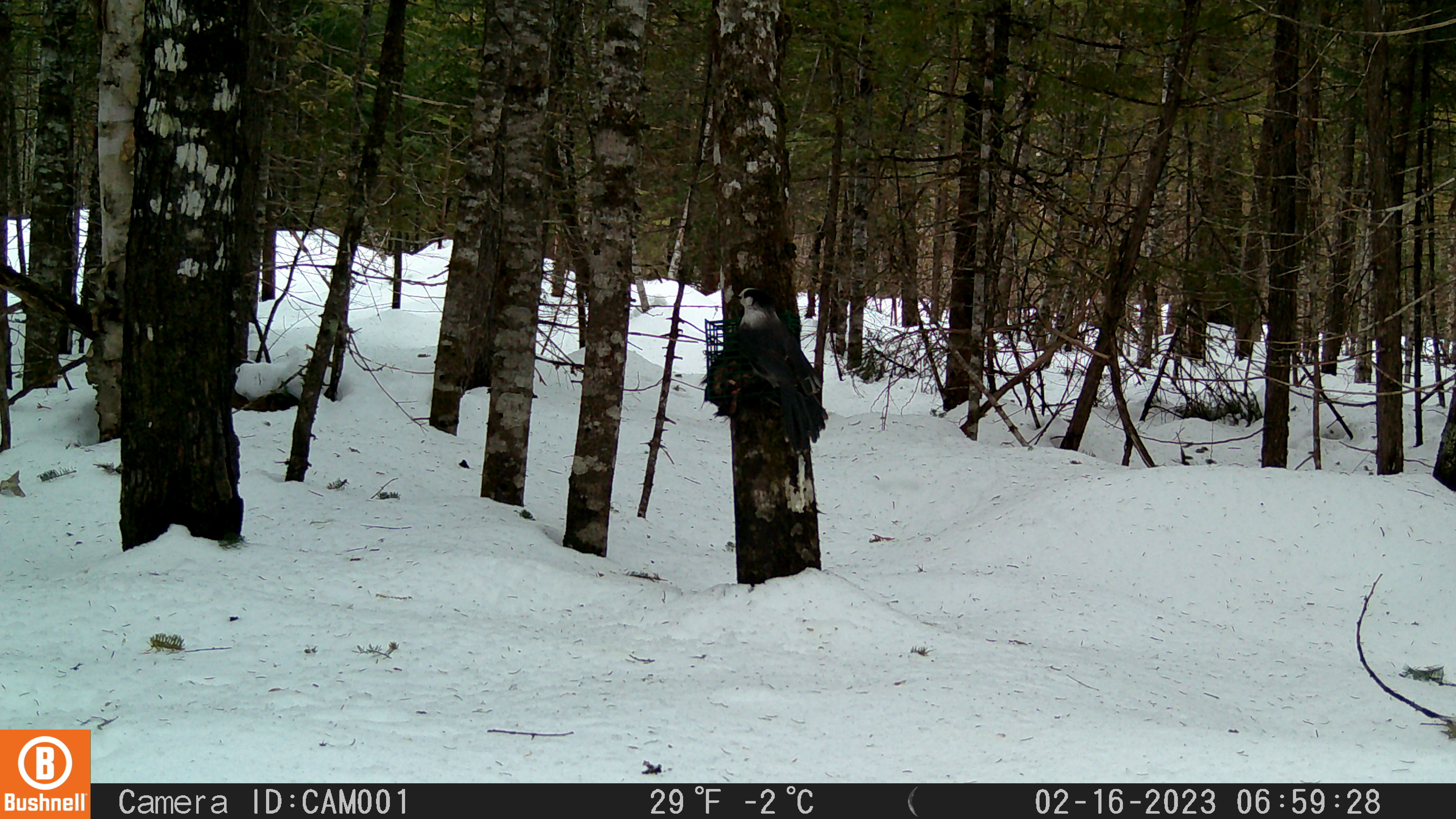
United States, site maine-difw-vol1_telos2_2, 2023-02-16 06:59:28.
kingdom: Animalia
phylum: Chordata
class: Aves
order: Passeriformes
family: Corvidae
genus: Perisoreus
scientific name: Perisoreus canadensis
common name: canada jay